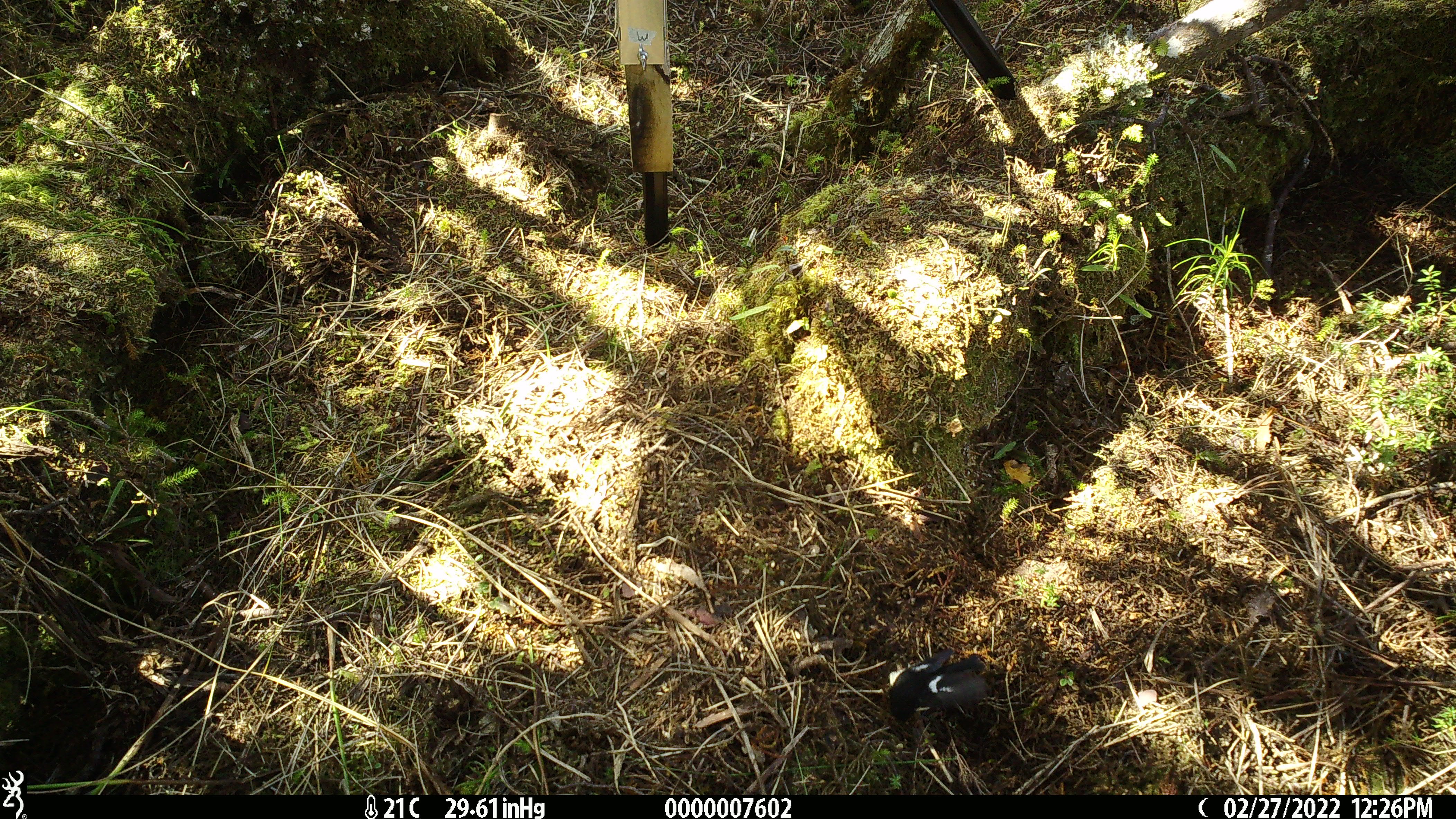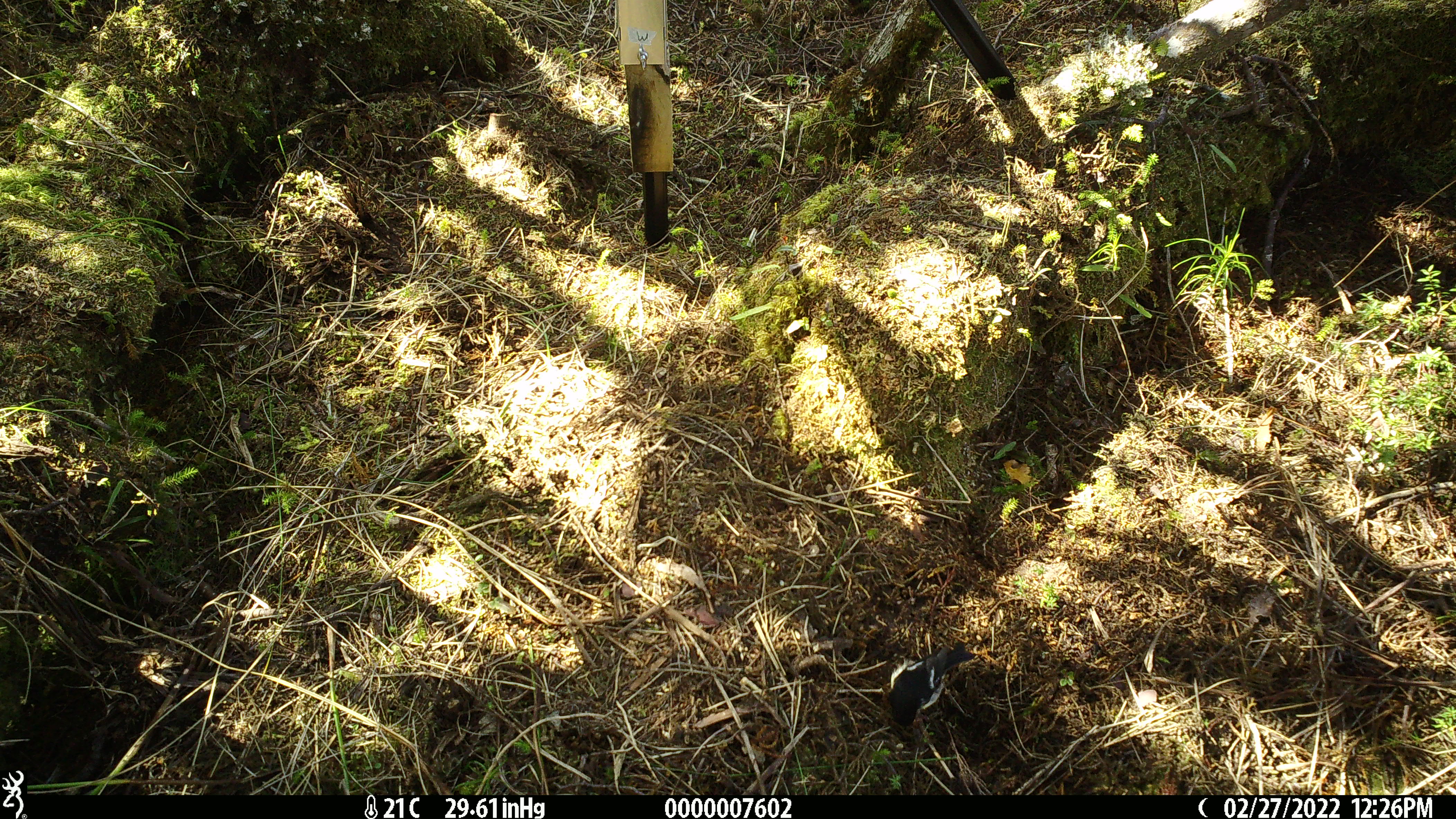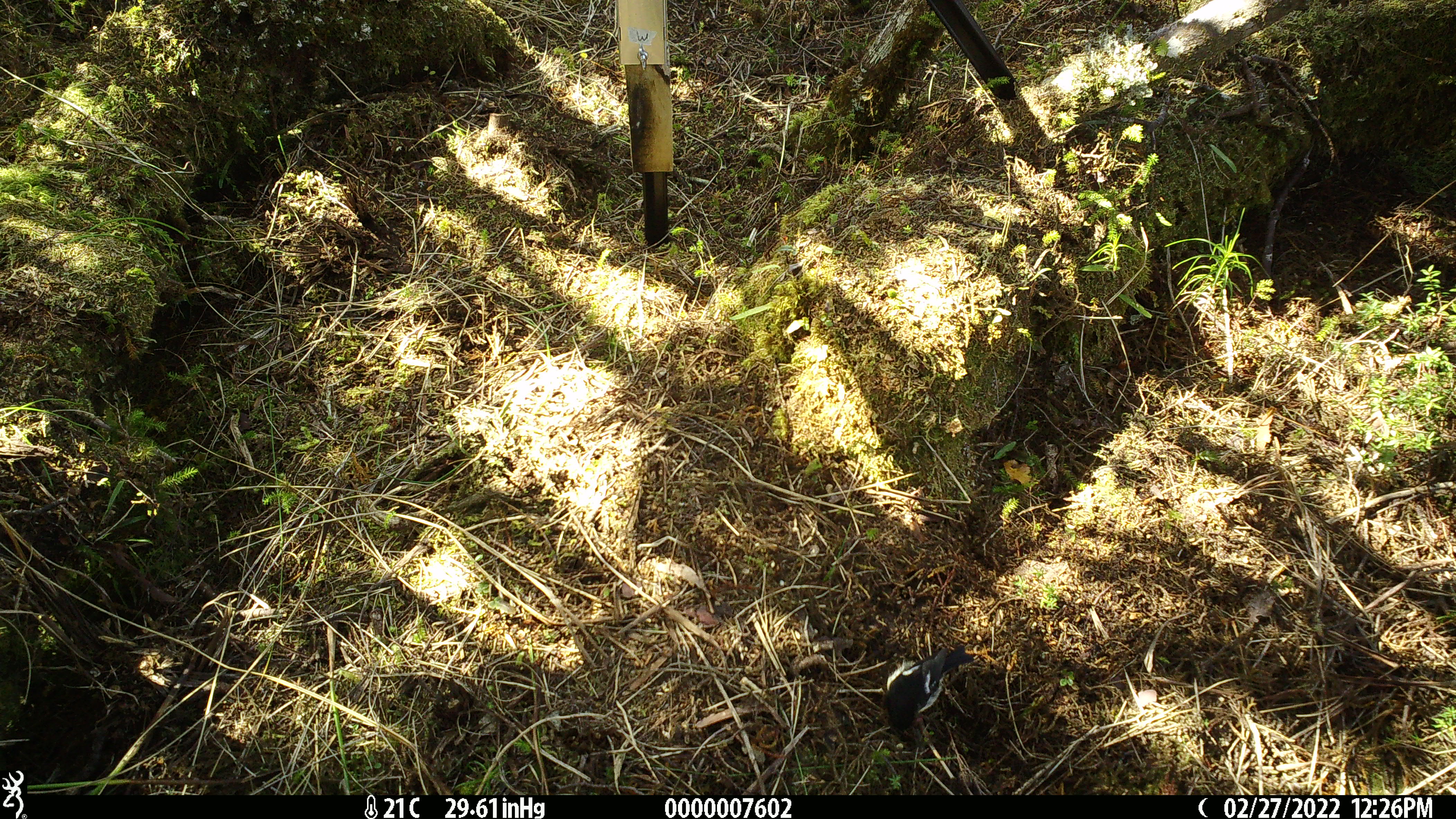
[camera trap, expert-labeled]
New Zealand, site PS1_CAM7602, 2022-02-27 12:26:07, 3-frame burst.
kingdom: Animalia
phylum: Chordata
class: Aves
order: Passeriformes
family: Petroicidae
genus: Petroica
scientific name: Petroica macrocephala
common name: tomtit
Tomtit (Petroica macrocephala).